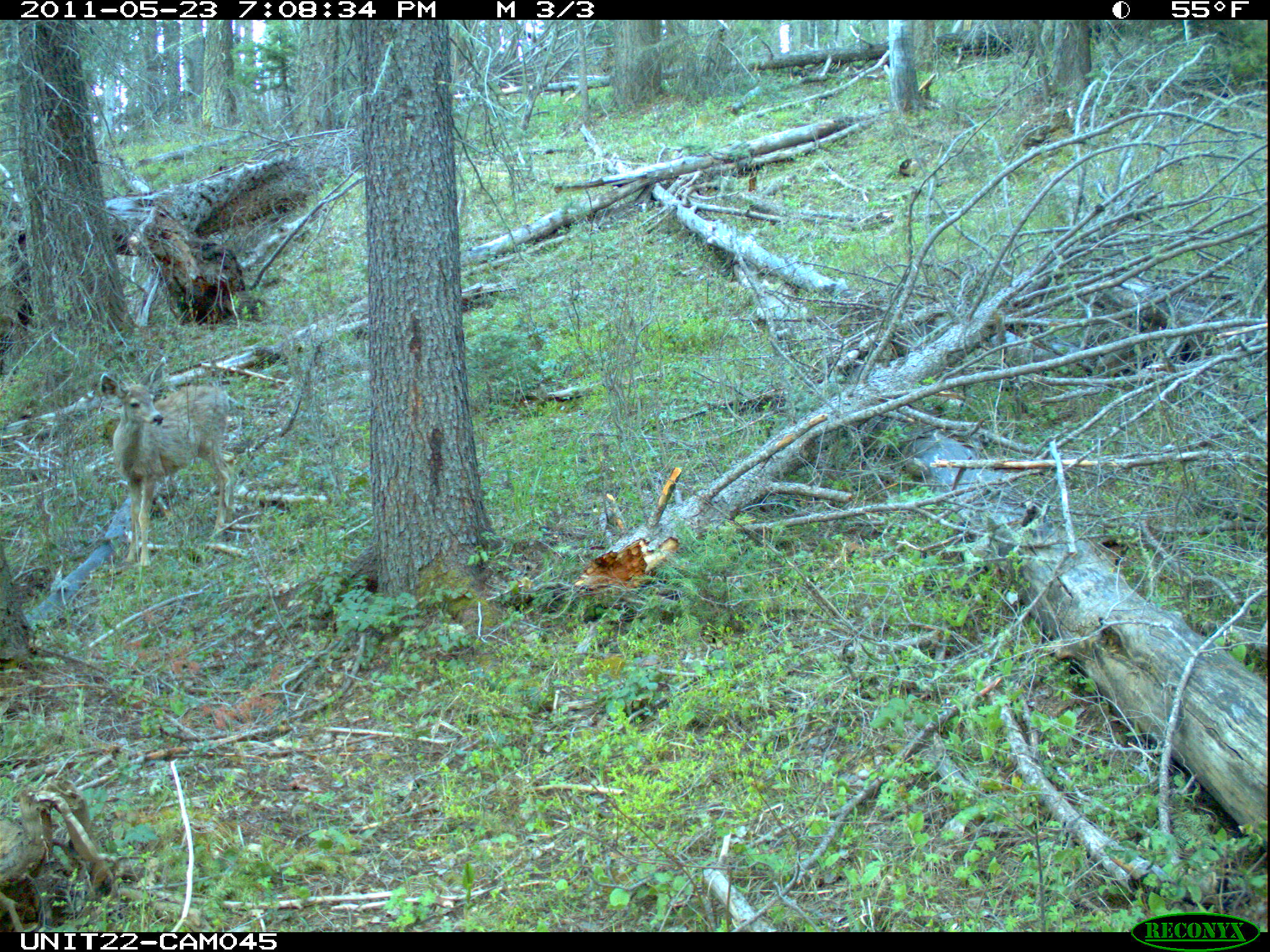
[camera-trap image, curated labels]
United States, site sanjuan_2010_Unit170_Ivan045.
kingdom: Animalia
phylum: Chordata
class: Mammalia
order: Artiodactyla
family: Cervidae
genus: Odocoileus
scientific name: Odocoileus hemionus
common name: mule deer